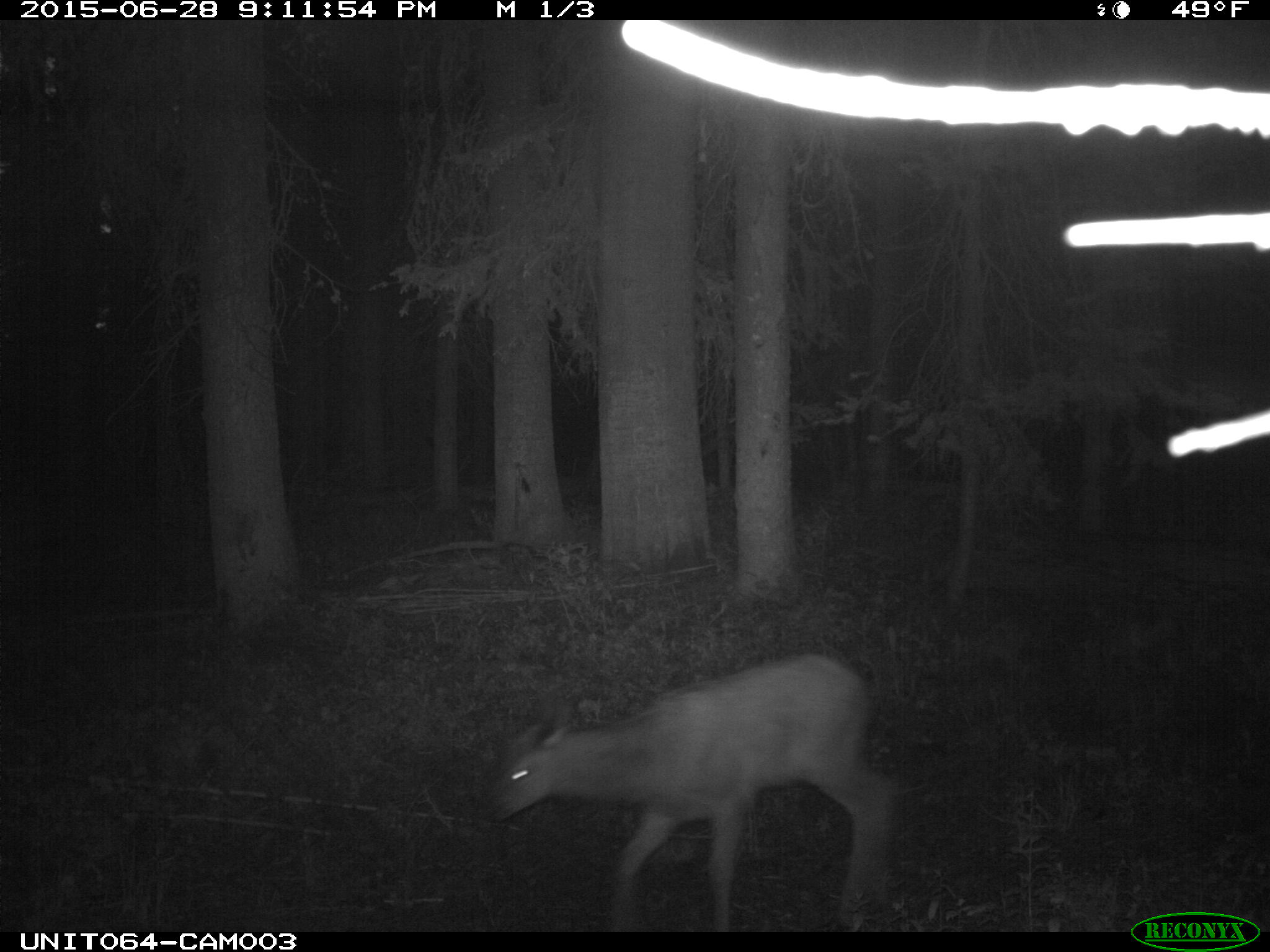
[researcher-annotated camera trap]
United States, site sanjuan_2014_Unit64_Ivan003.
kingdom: Animalia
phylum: Chordata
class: Mammalia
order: Artiodactyla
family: Cervidae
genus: Cervus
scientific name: Cervus elaphus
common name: red deer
Cervus elaphus (red deer).